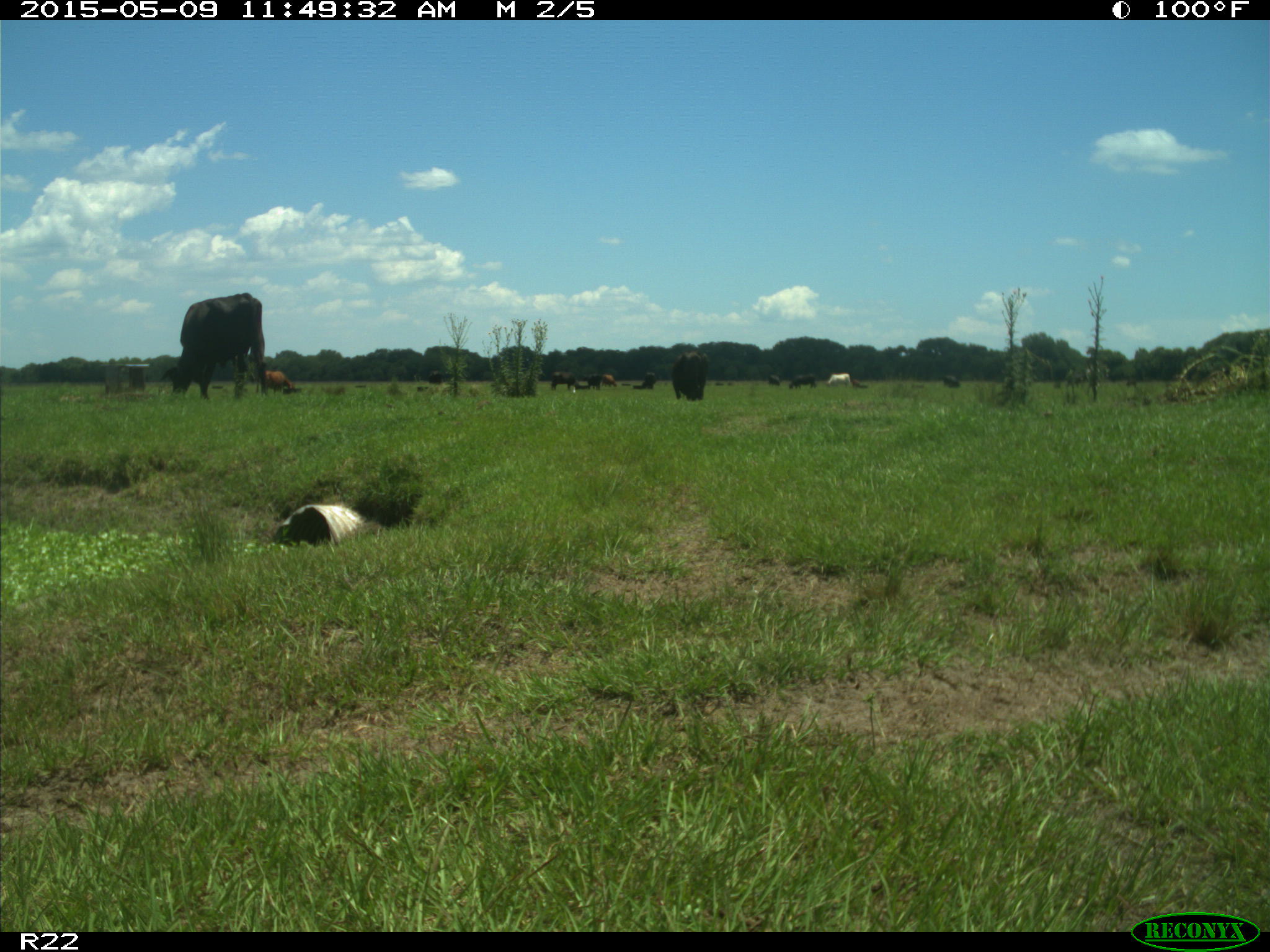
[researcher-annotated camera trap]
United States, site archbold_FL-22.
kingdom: Animalia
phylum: Chordata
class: Mammalia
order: Artiodactyla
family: Bovidae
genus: Bos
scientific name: Bos taurus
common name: domestic cow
Bos taurus (domestic cow).